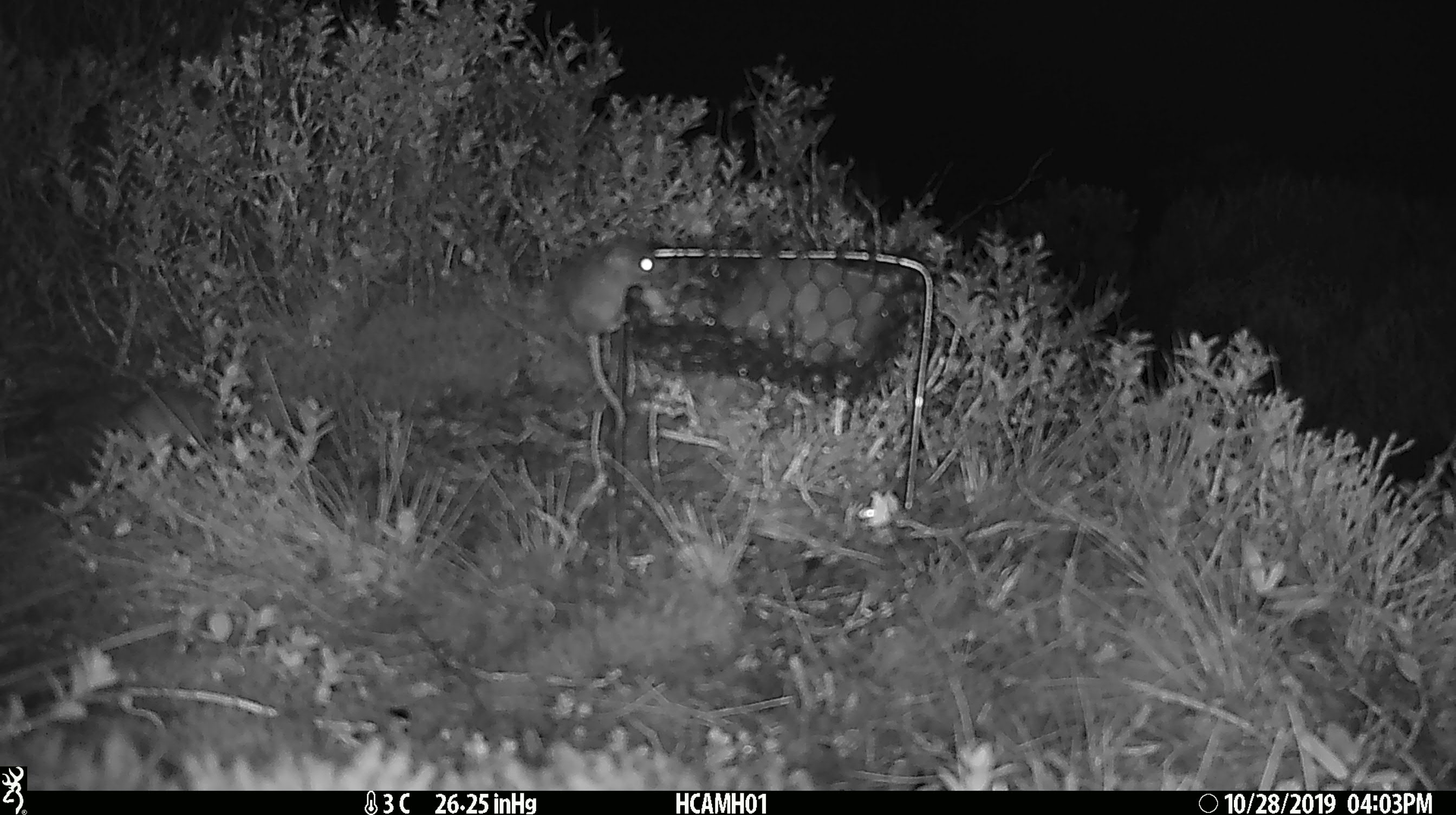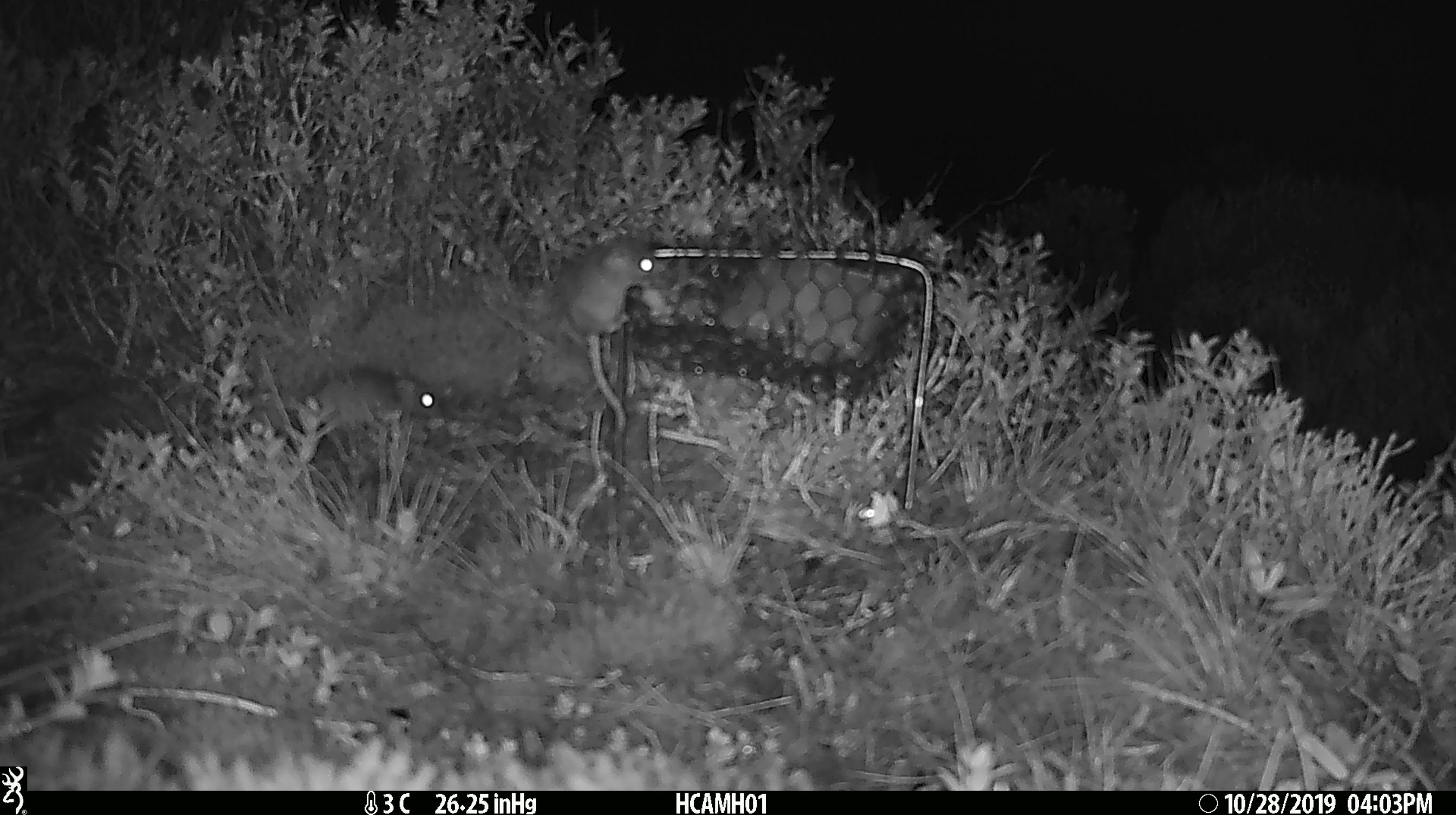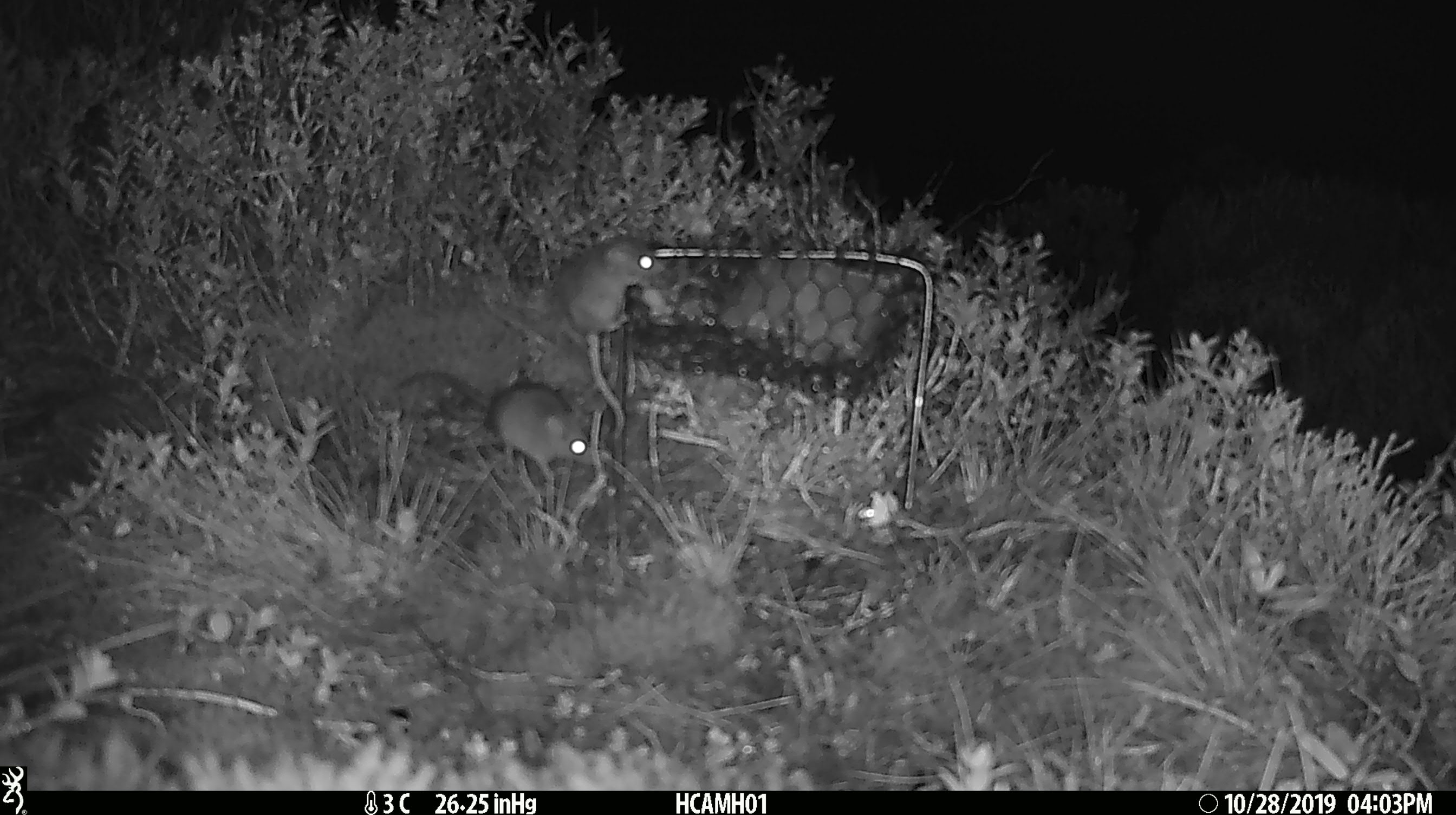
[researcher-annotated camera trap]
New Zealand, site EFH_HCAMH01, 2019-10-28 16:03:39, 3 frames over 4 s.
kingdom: Animalia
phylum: Chordata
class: Mammalia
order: Rodentia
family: Muridae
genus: Mus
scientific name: Mus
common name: mouse